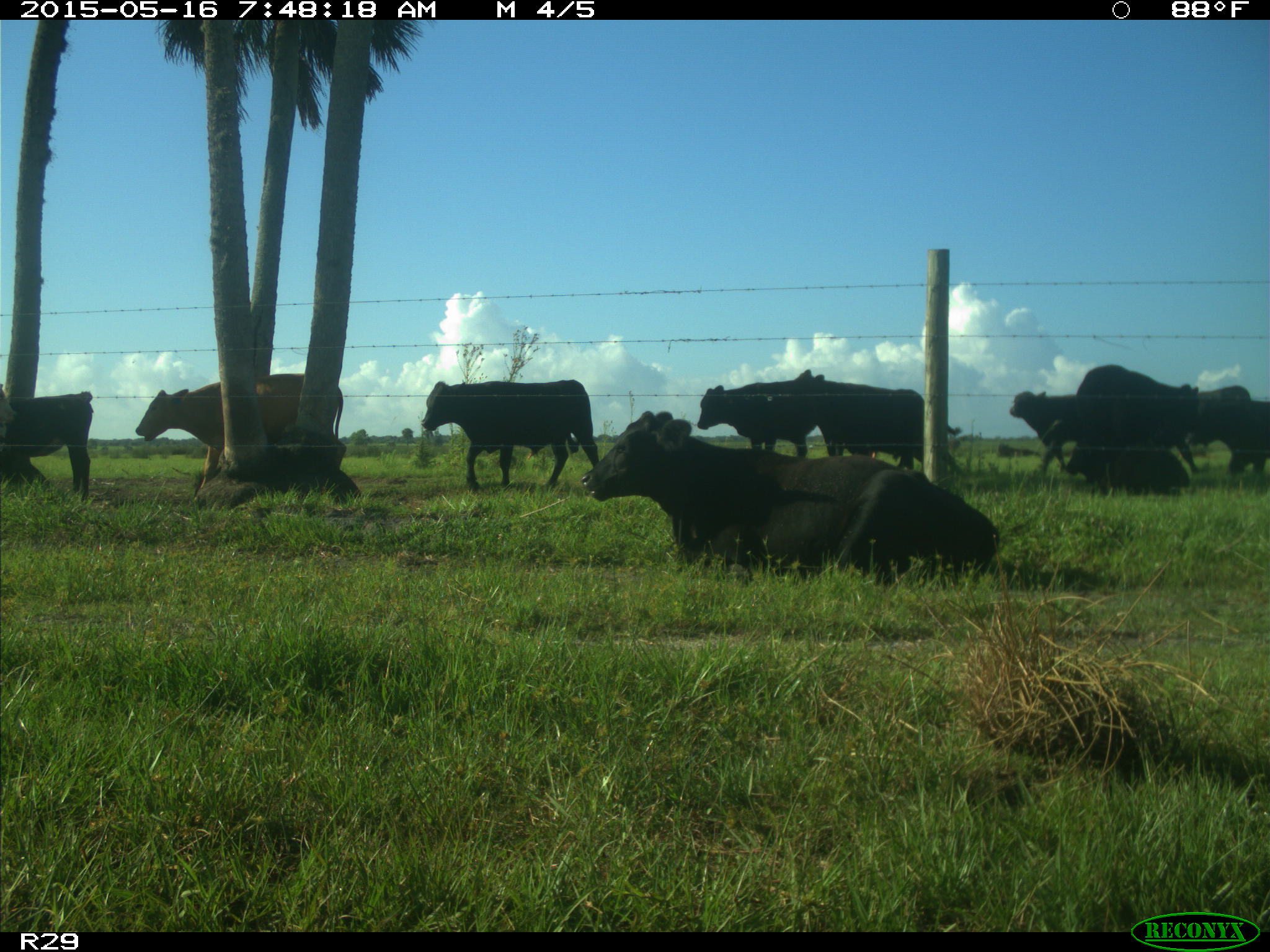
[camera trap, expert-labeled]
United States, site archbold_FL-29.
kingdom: Animalia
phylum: Chordata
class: Mammalia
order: Artiodactyla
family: Bovidae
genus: Bos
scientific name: Bos taurus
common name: domestic cow